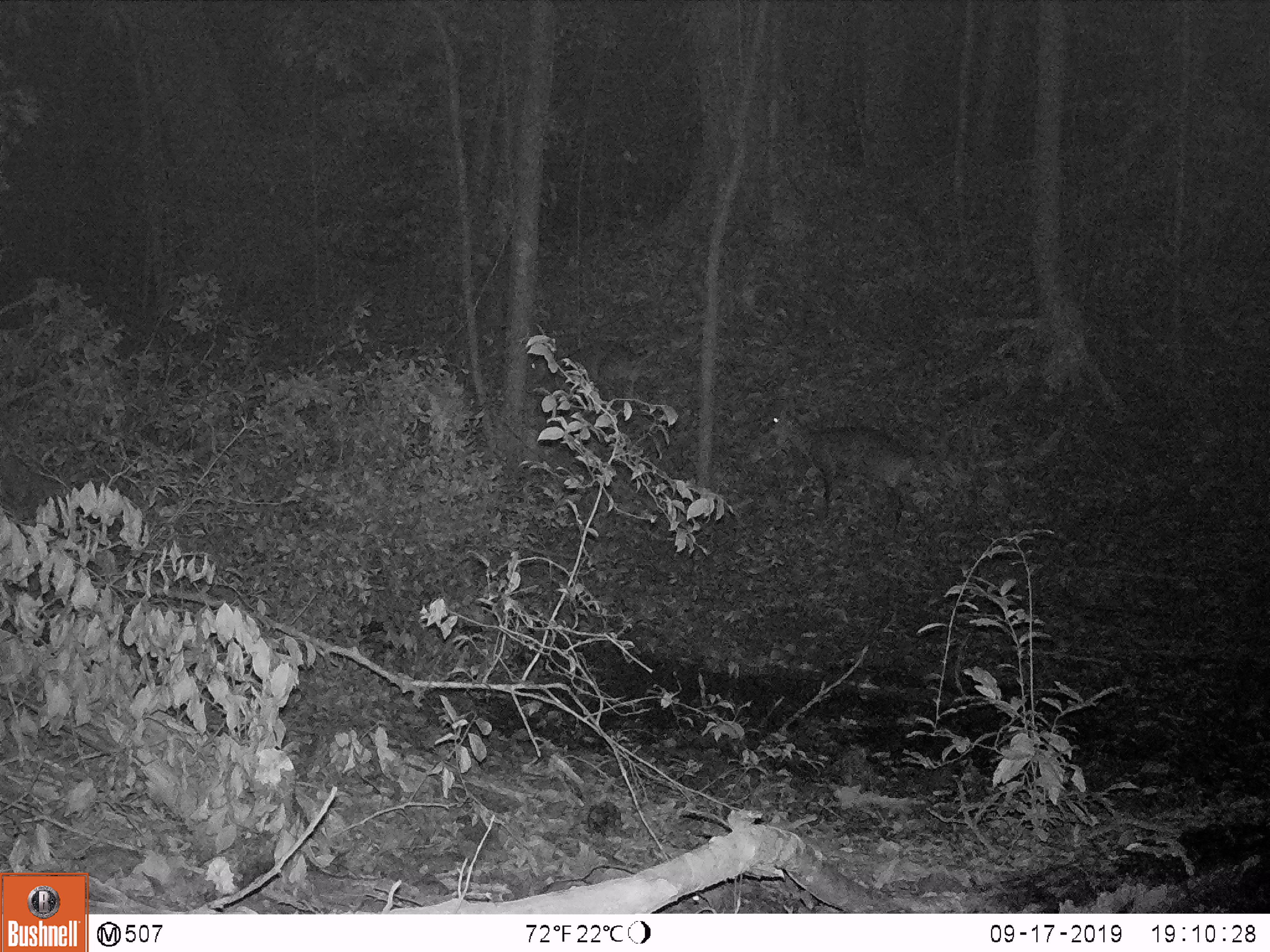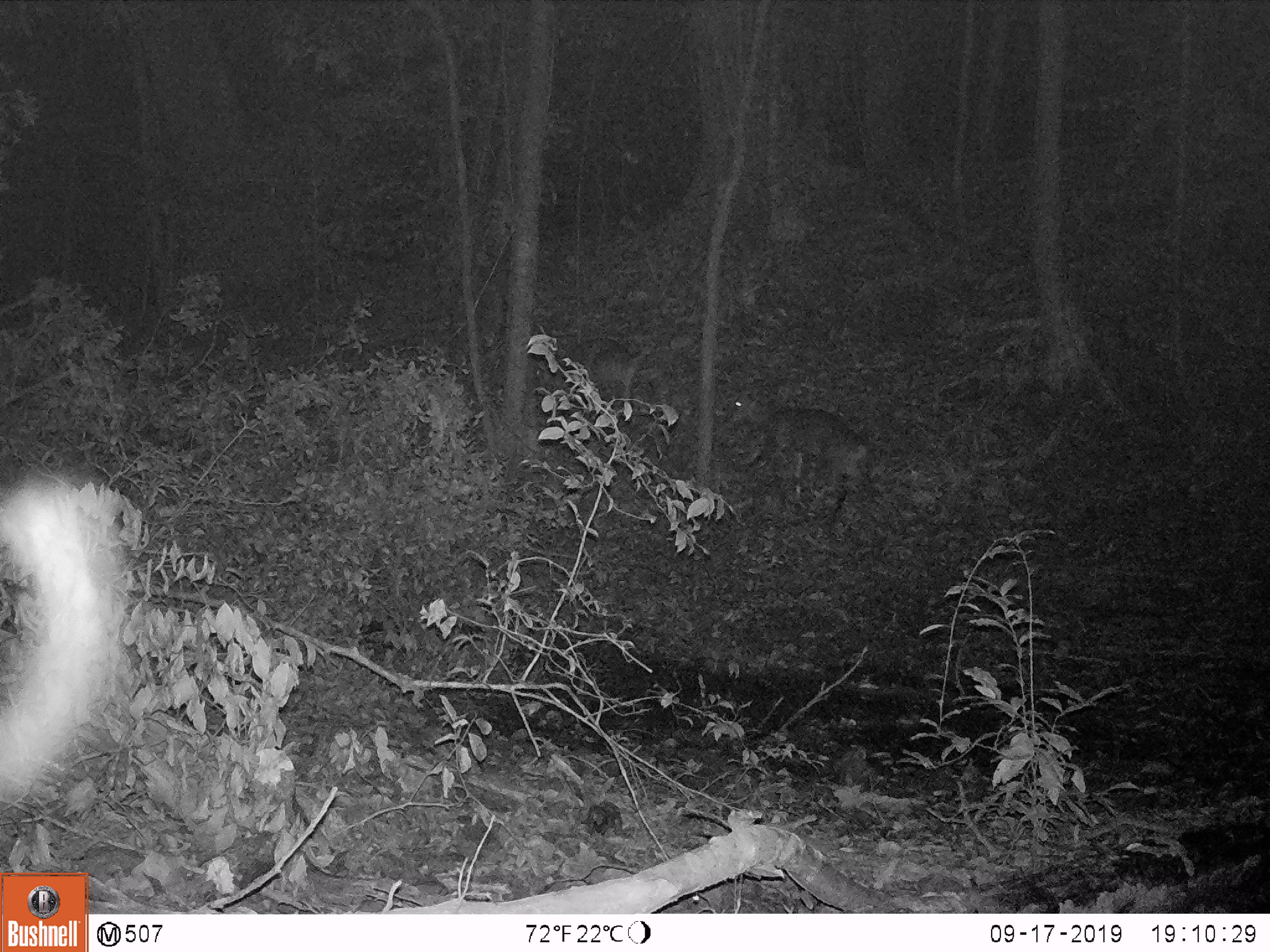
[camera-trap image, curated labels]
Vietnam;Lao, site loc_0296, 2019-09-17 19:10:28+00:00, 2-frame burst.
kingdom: Animalia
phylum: Chordata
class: Mammalia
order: Artiodactyla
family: Cervidae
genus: Muntiacus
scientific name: Muntiacus vuquangensis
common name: large-antlered muntjac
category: large antlered muntjac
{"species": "large antlered muntjac (large-antlered muntjac) (Muntiacus vuquangensis)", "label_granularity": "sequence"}